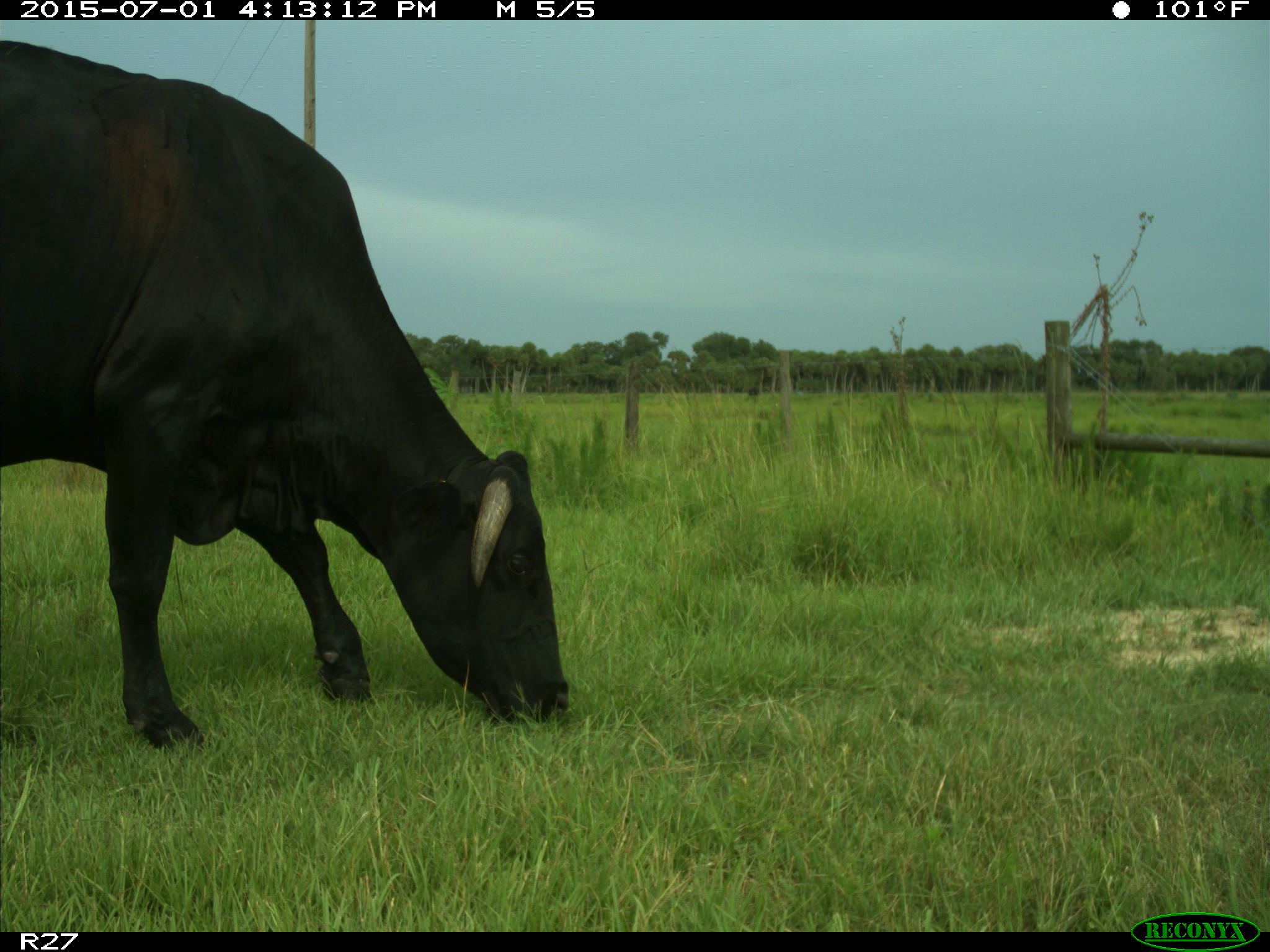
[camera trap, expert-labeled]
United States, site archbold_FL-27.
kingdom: Animalia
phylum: Chordata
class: Mammalia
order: Artiodactyla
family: Bovidae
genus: Bos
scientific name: Bos taurus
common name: domestic cow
Bos taurus (domestic cow).